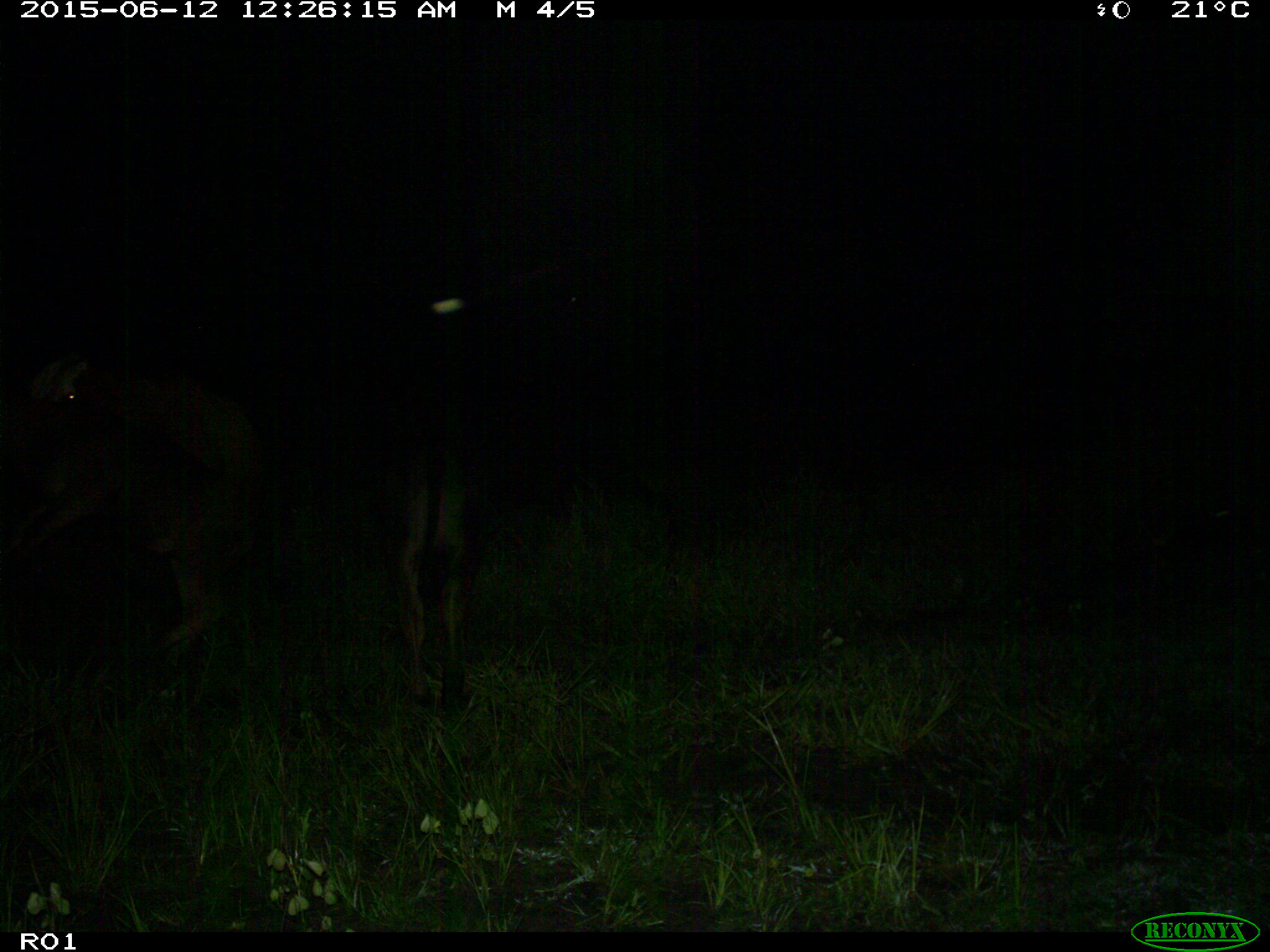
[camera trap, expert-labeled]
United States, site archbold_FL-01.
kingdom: Animalia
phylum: Chordata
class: Mammalia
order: Artiodactyla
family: Bovidae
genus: Bos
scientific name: Bos taurus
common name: domestic cow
Bos taurus (domestic cow).